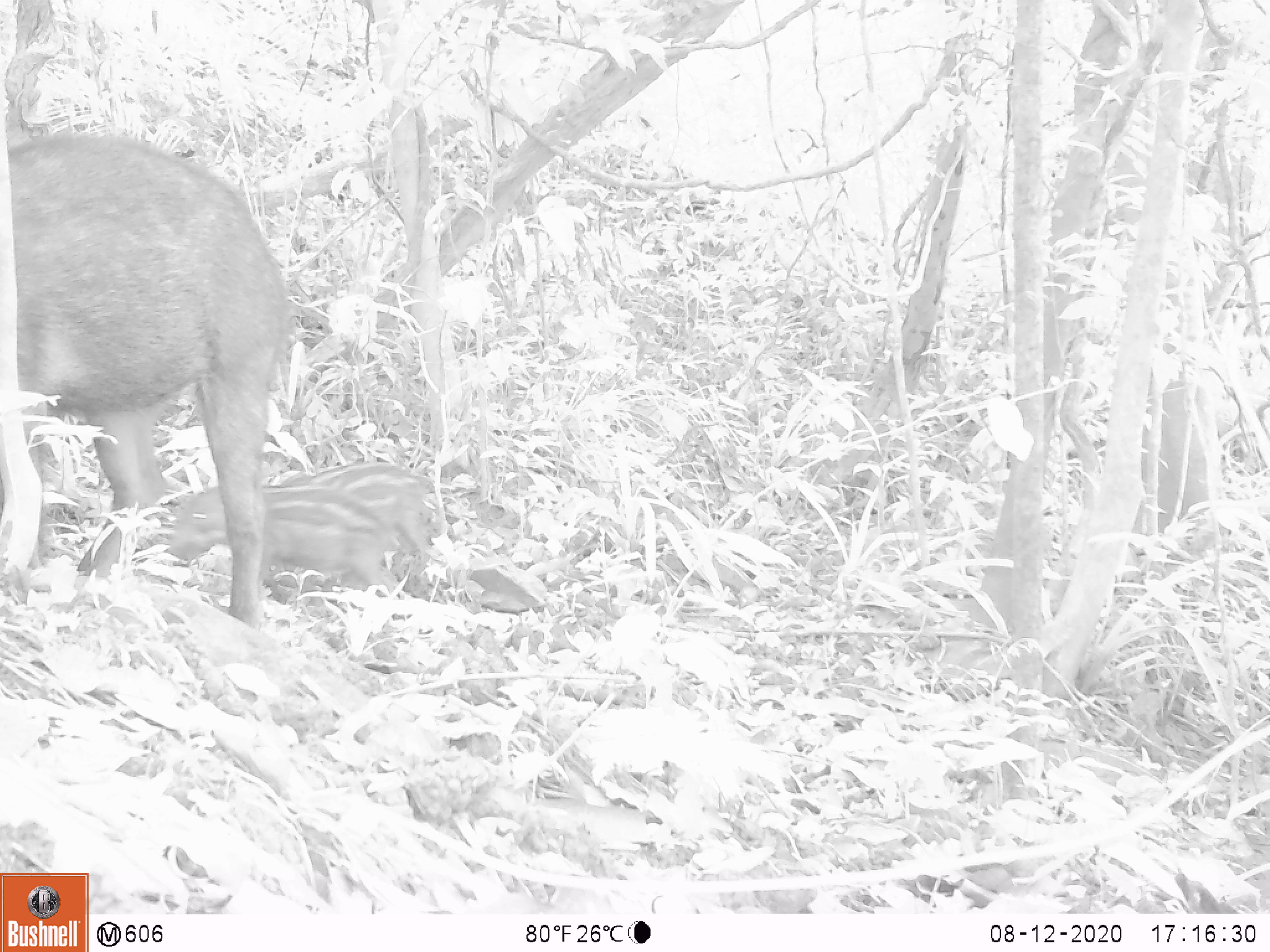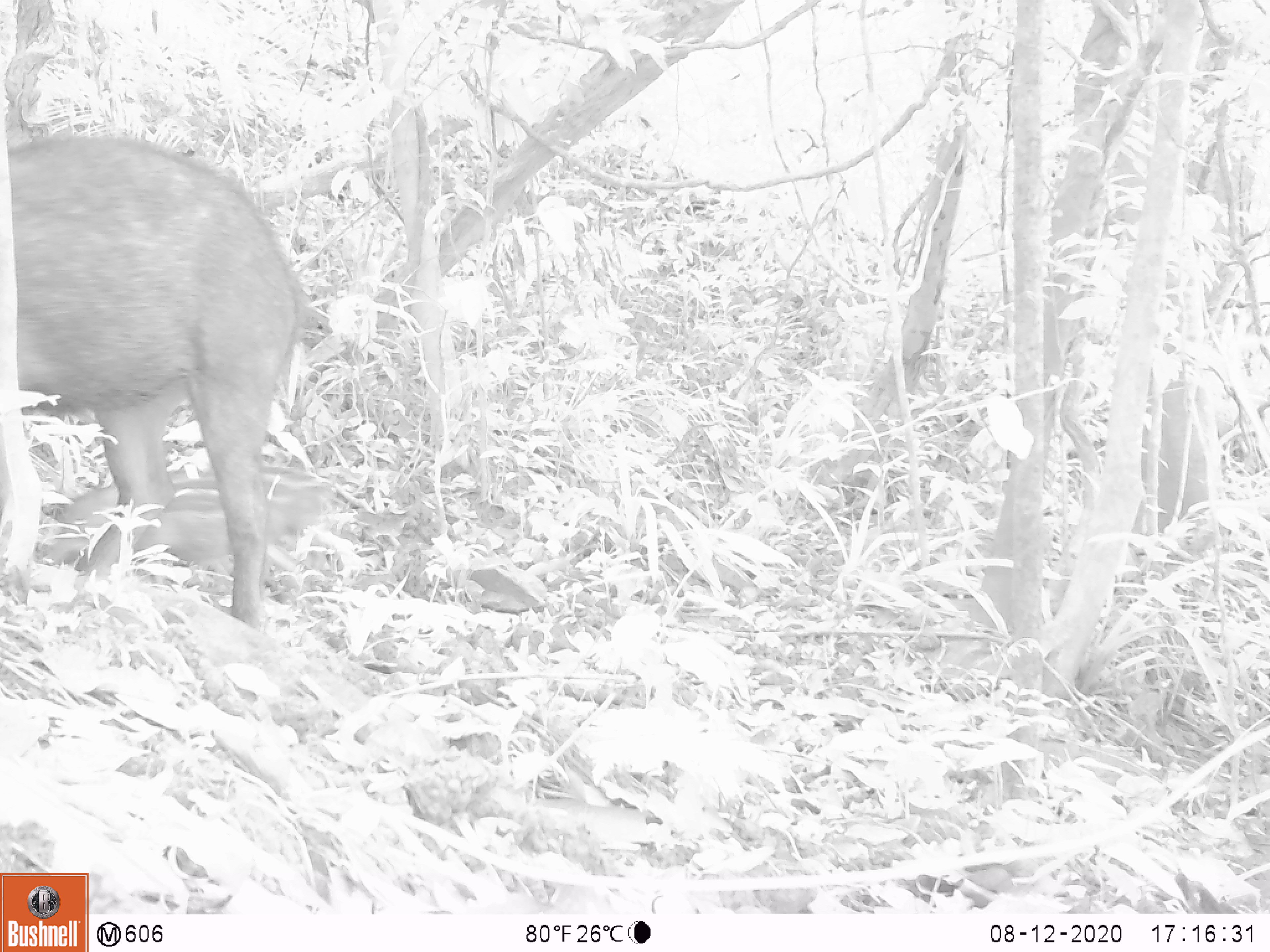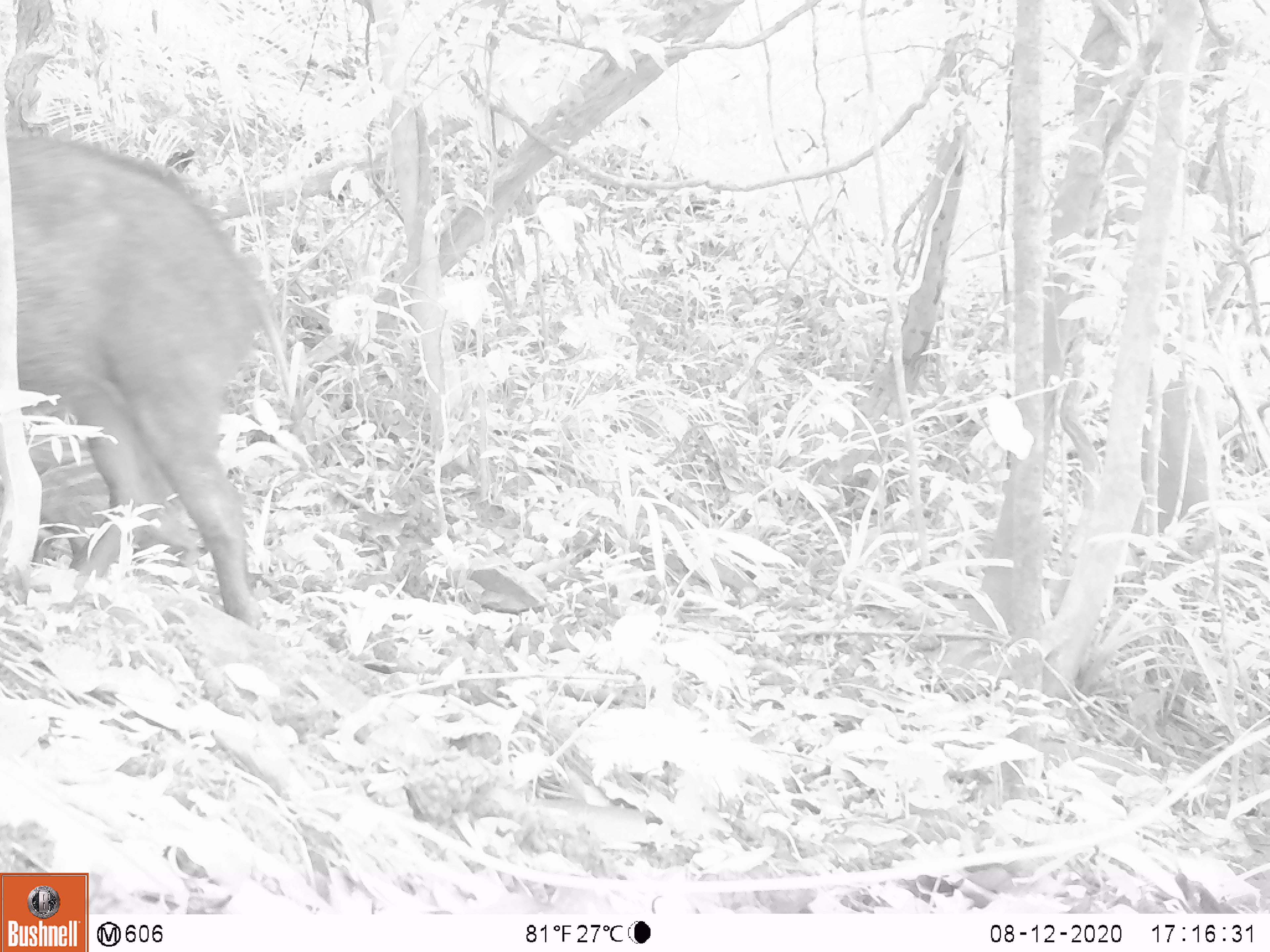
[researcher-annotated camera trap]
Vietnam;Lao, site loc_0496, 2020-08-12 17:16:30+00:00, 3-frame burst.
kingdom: Animalia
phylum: Chordata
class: Mammalia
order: Artiodactyla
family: Suidae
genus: Sus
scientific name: Sus scrofa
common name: eurasian wild pig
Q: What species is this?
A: Eurasian wild pig (Sus scrofa).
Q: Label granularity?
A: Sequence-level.